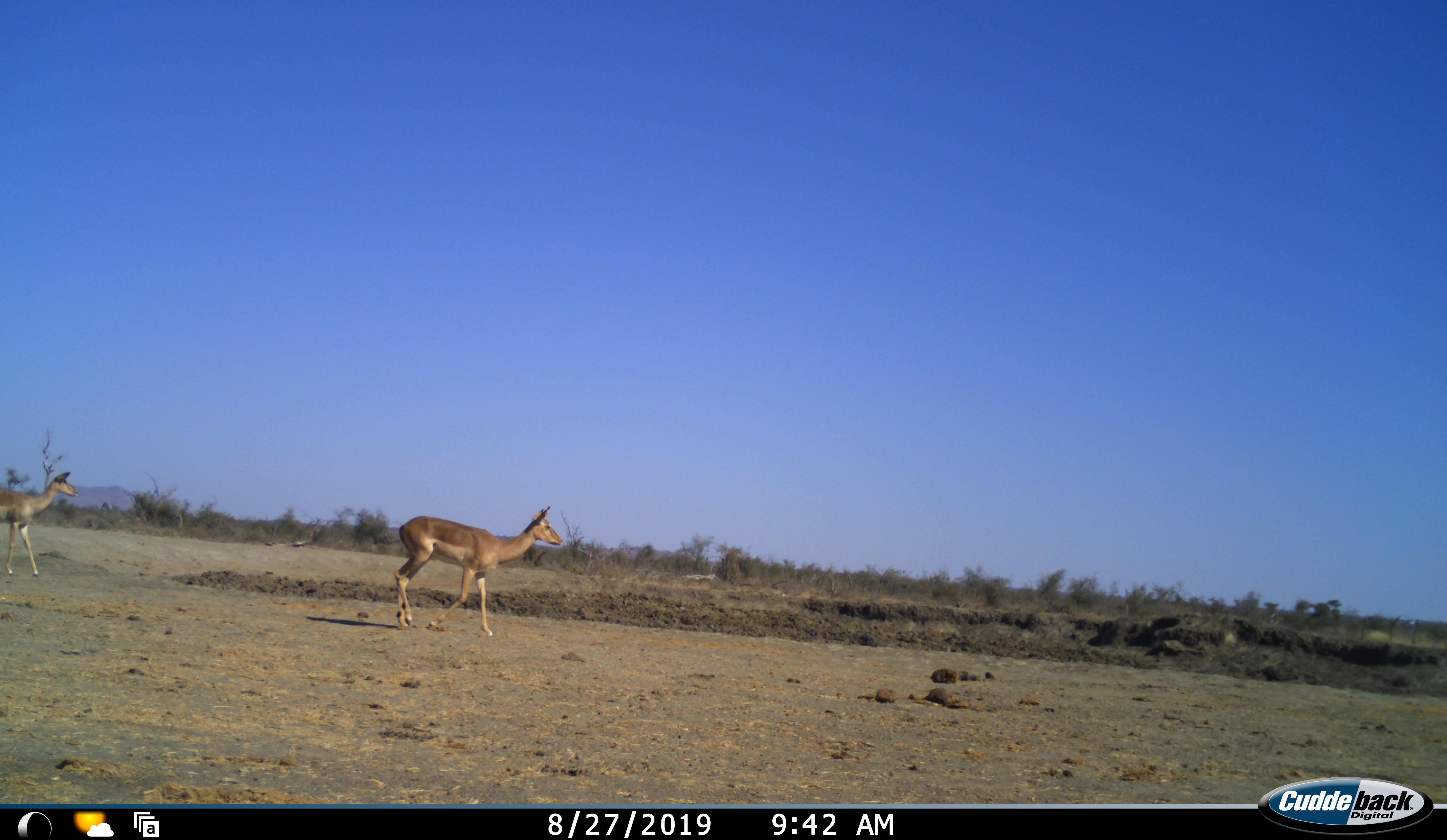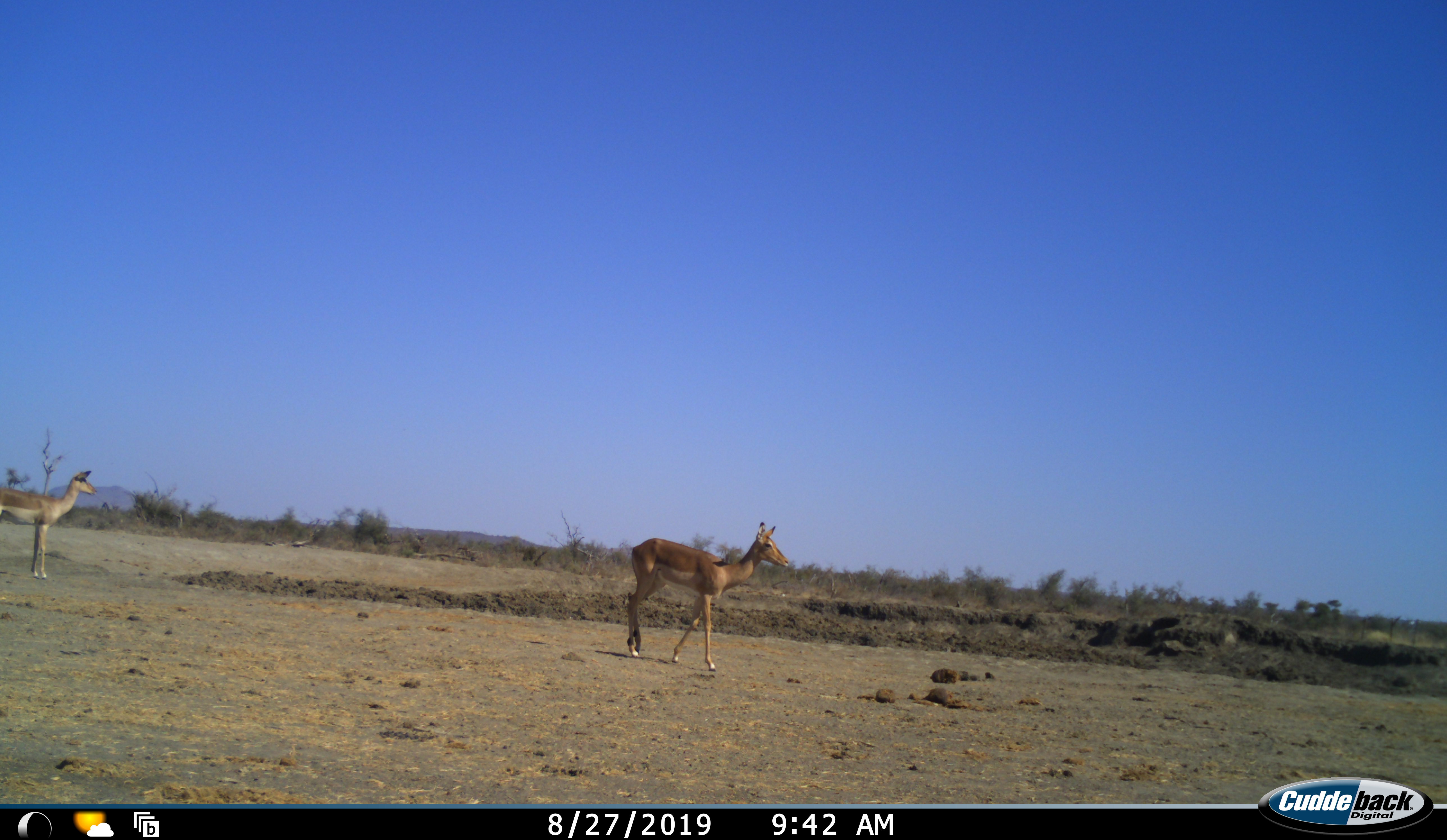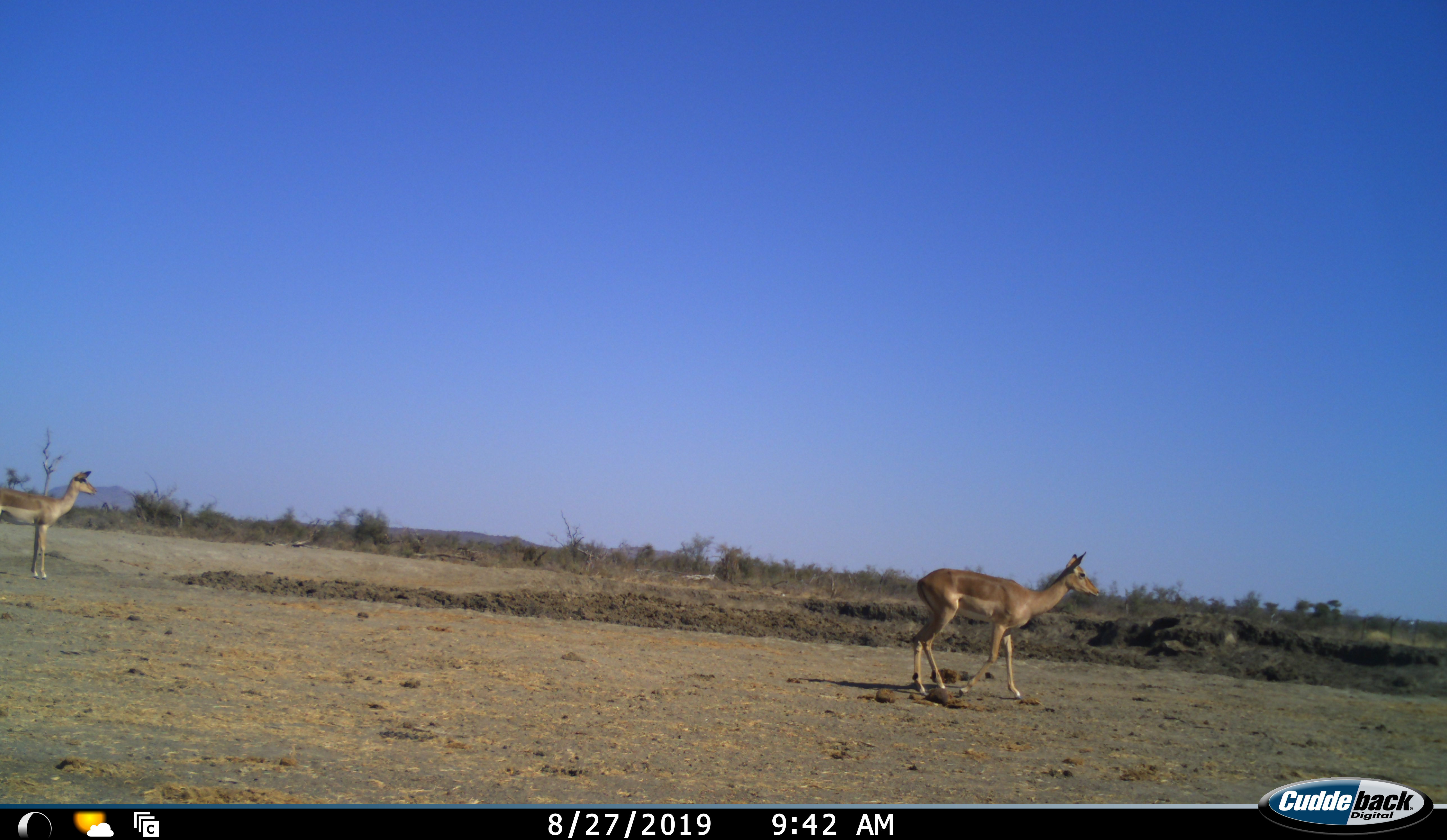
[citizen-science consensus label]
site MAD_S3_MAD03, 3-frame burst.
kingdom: Animalia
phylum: Chordata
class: Mammalia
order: Artiodactyla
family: Bovidae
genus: Aepyceros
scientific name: Aepyceros melampus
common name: impala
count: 2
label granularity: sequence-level